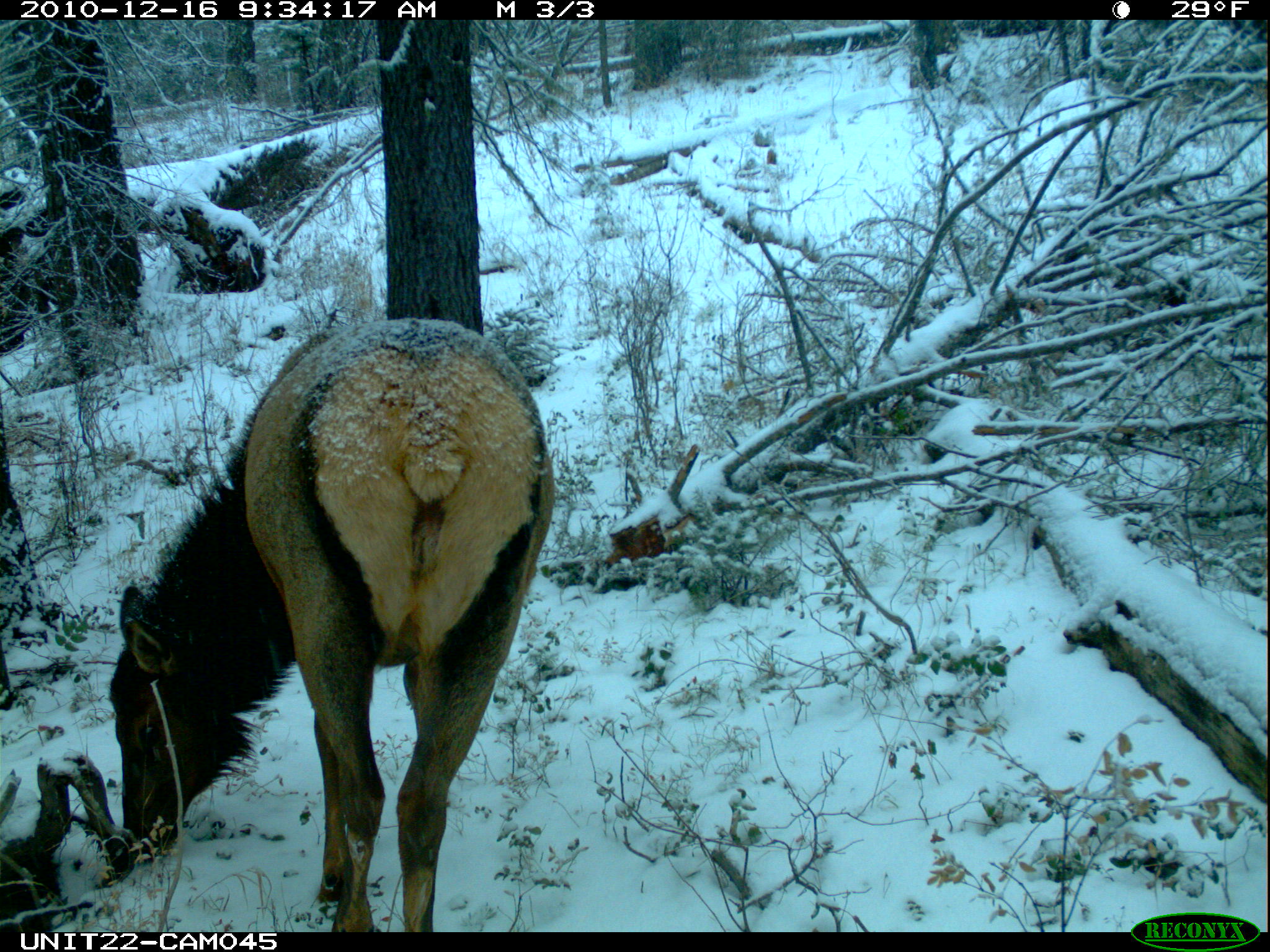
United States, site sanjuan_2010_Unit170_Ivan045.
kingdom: Animalia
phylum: Chordata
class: Mammalia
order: Artiodactyla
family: Cervidae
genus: Cervus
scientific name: Cervus elaphus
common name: red deer